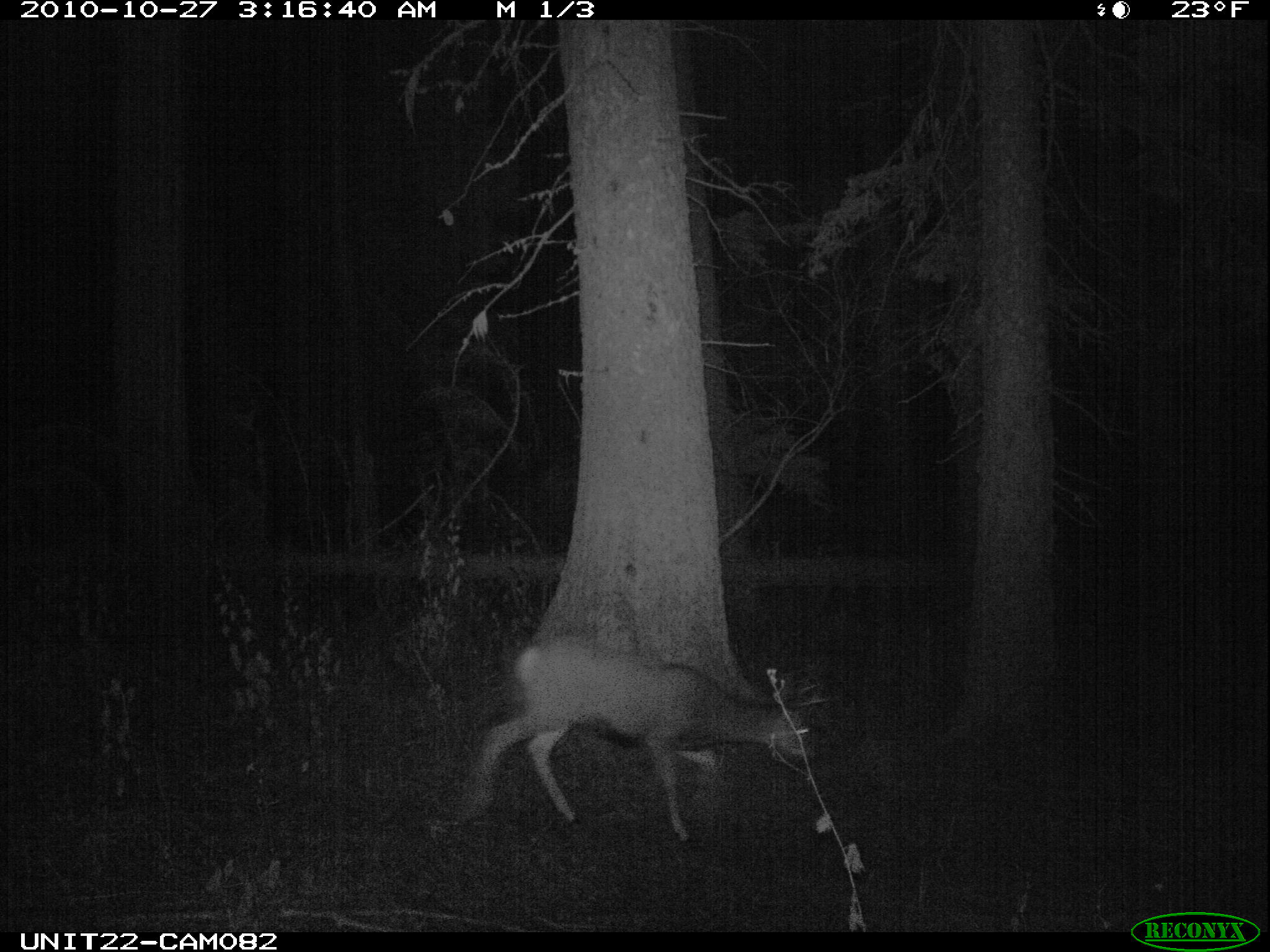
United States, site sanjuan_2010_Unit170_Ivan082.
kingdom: Animalia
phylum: Chordata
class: Mammalia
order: Artiodactyla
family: Cervidae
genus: Odocoileus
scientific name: Odocoileus hemionus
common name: mule deer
Odocoileus hemionus (mule deer).